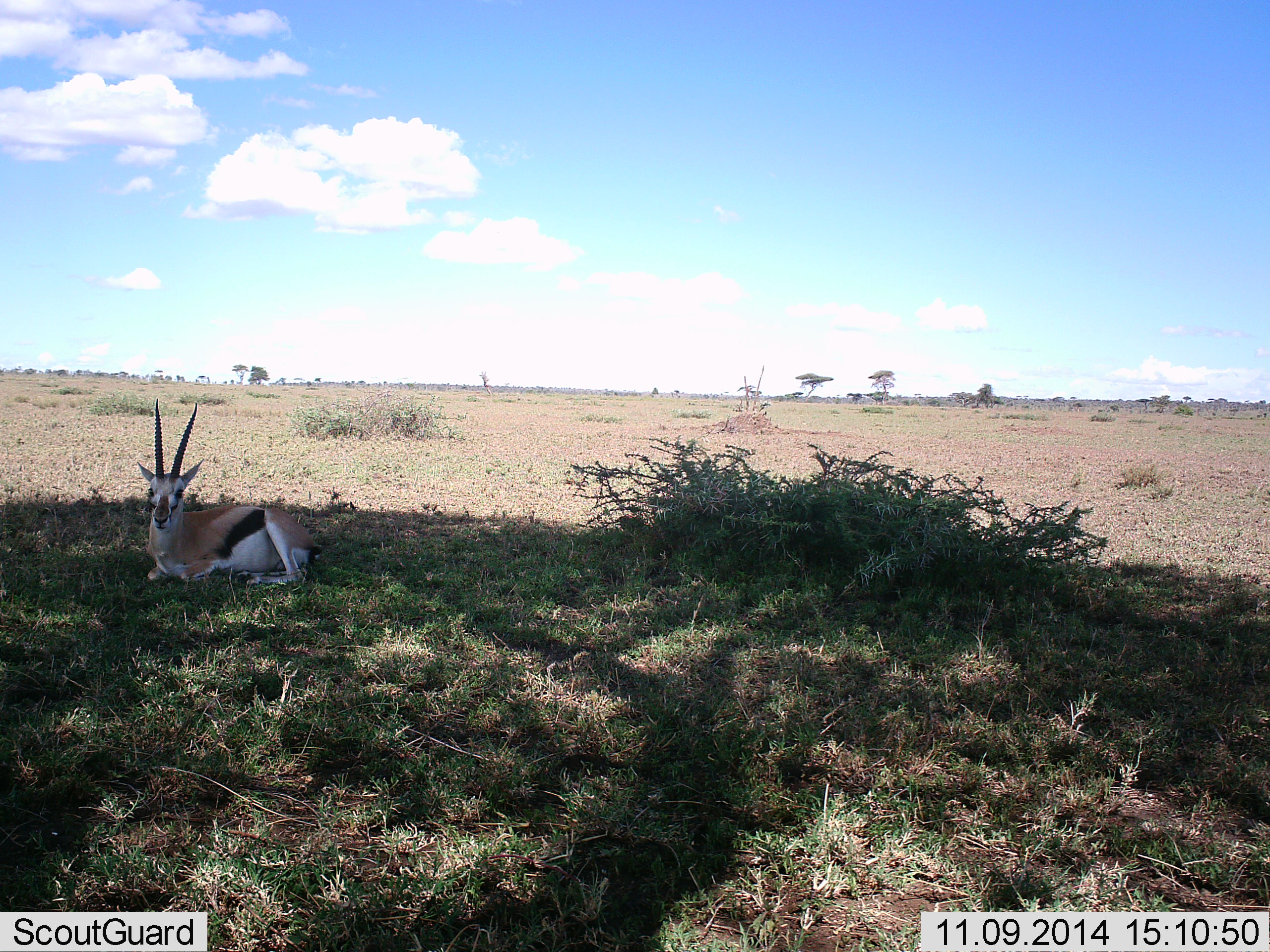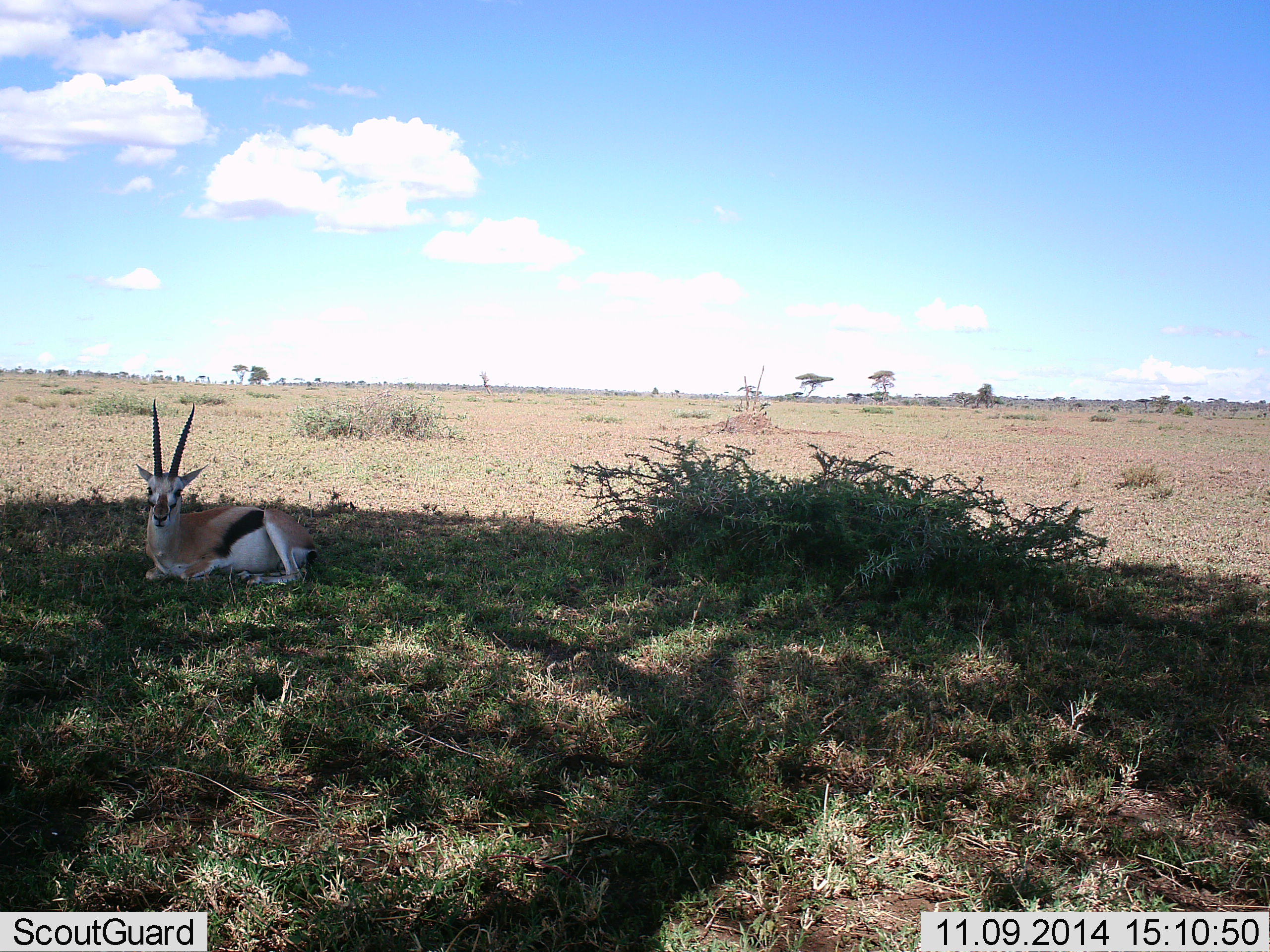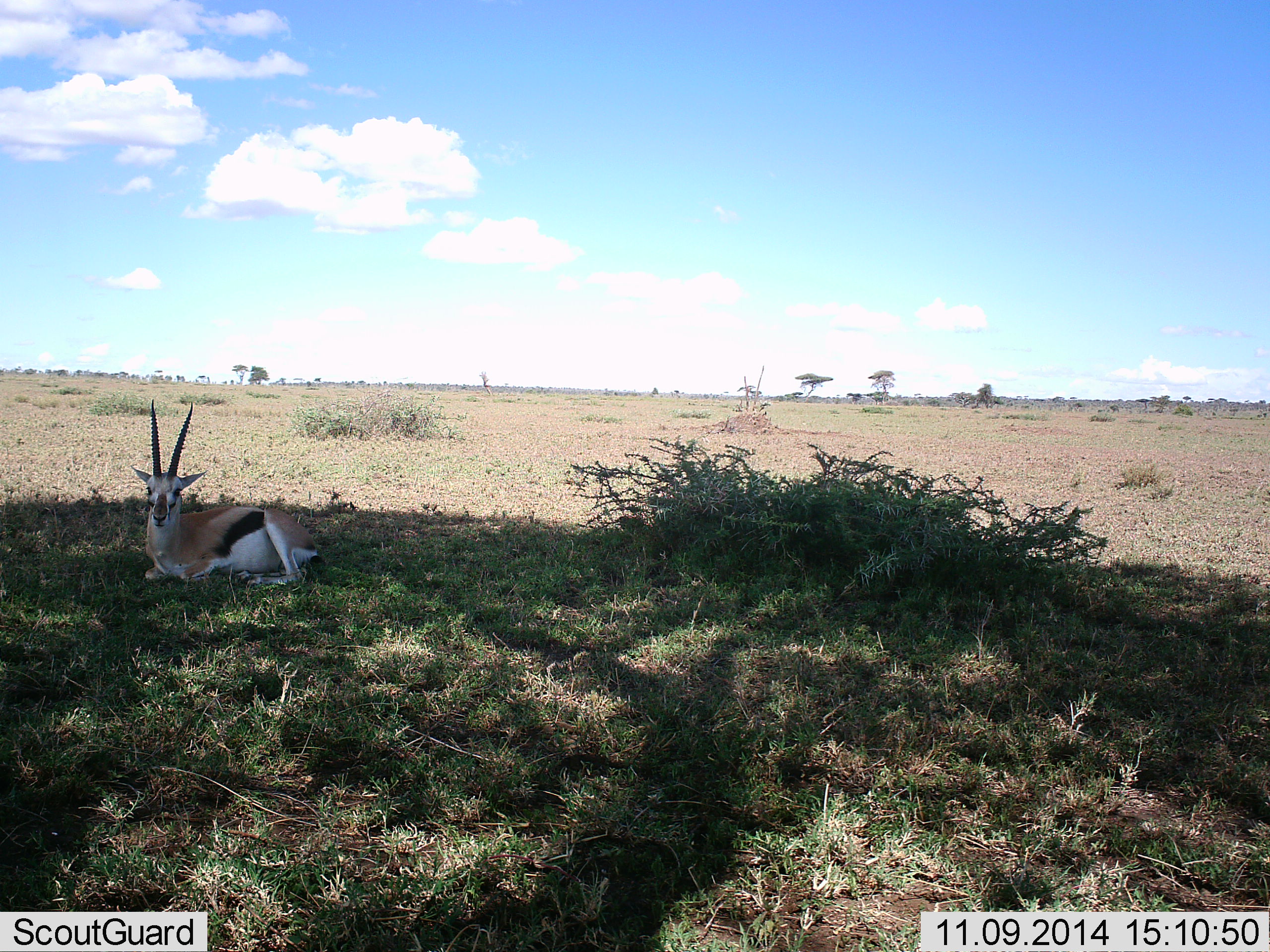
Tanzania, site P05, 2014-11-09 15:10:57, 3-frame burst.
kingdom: Animalia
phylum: Chordata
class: Mammalia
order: Artiodactyla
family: Bovidae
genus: Eudorcas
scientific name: Eudorcas thomsonii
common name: thomson's gazelle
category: gazellethomsons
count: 1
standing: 0%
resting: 90%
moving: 10%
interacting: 0%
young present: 0%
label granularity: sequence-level